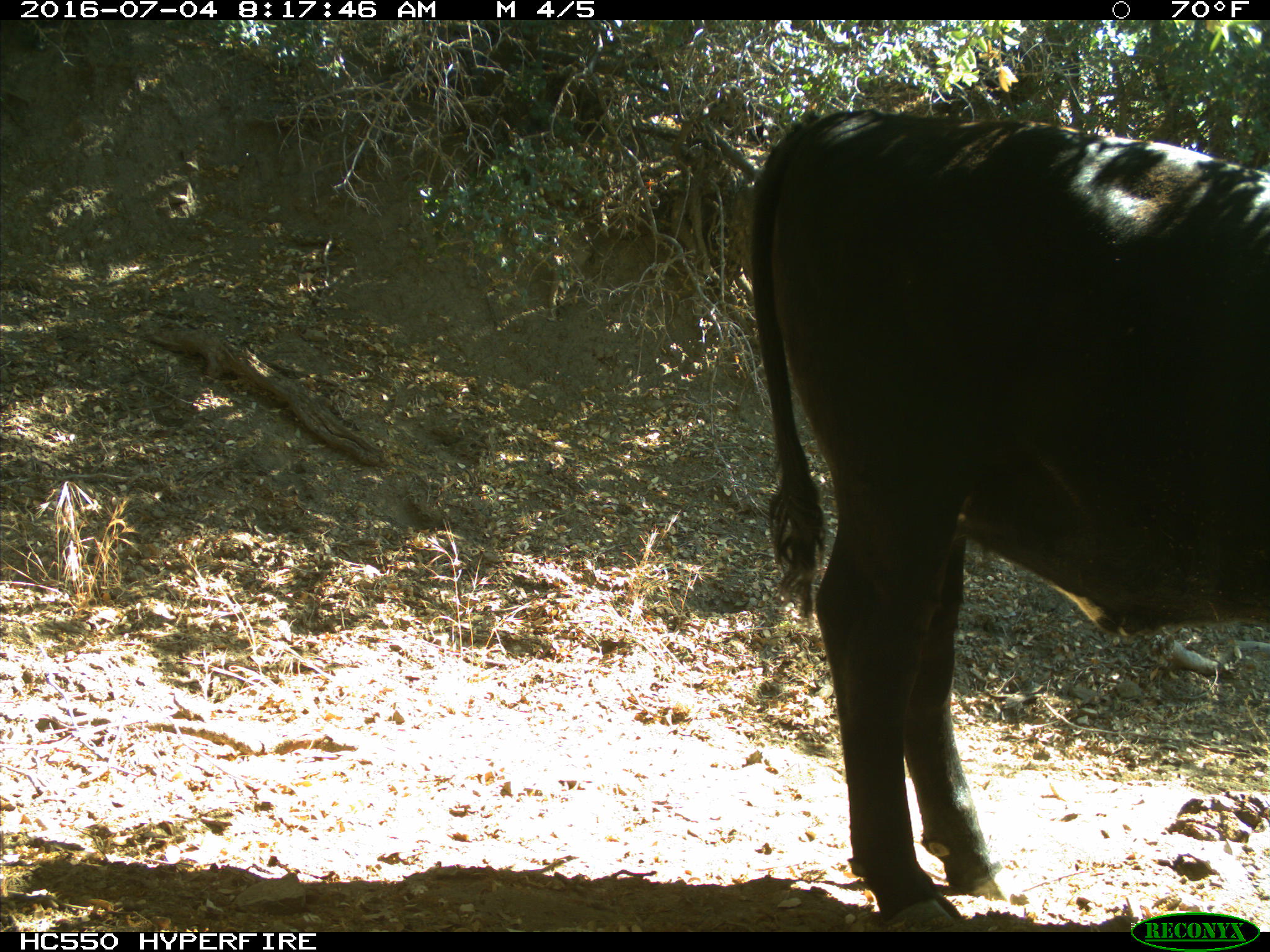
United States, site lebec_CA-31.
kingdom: Animalia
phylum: Chordata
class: Mammalia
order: Artiodactyla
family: Bovidae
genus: Bos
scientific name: Bos taurus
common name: domestic cow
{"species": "Bos taurus (domestic cow)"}